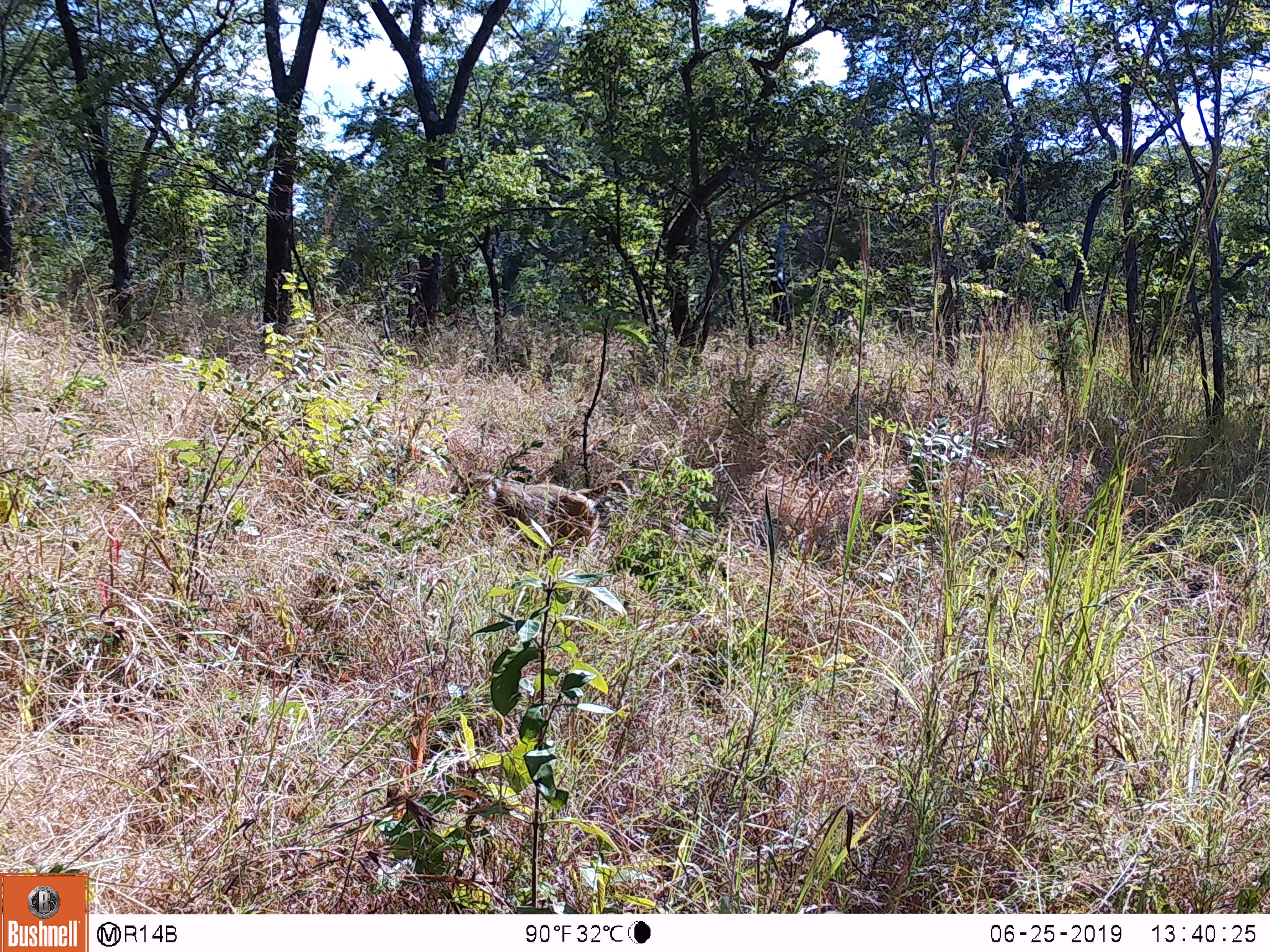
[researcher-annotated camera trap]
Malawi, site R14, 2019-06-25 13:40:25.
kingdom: Animalia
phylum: Chordata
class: Mammalia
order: Primates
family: Cercopithecidae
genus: Papio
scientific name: Papio cynocephalus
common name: yellow baboon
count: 1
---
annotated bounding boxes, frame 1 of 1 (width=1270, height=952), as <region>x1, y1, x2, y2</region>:
yellow baboon: <region>448, 458, 636, 564</region>